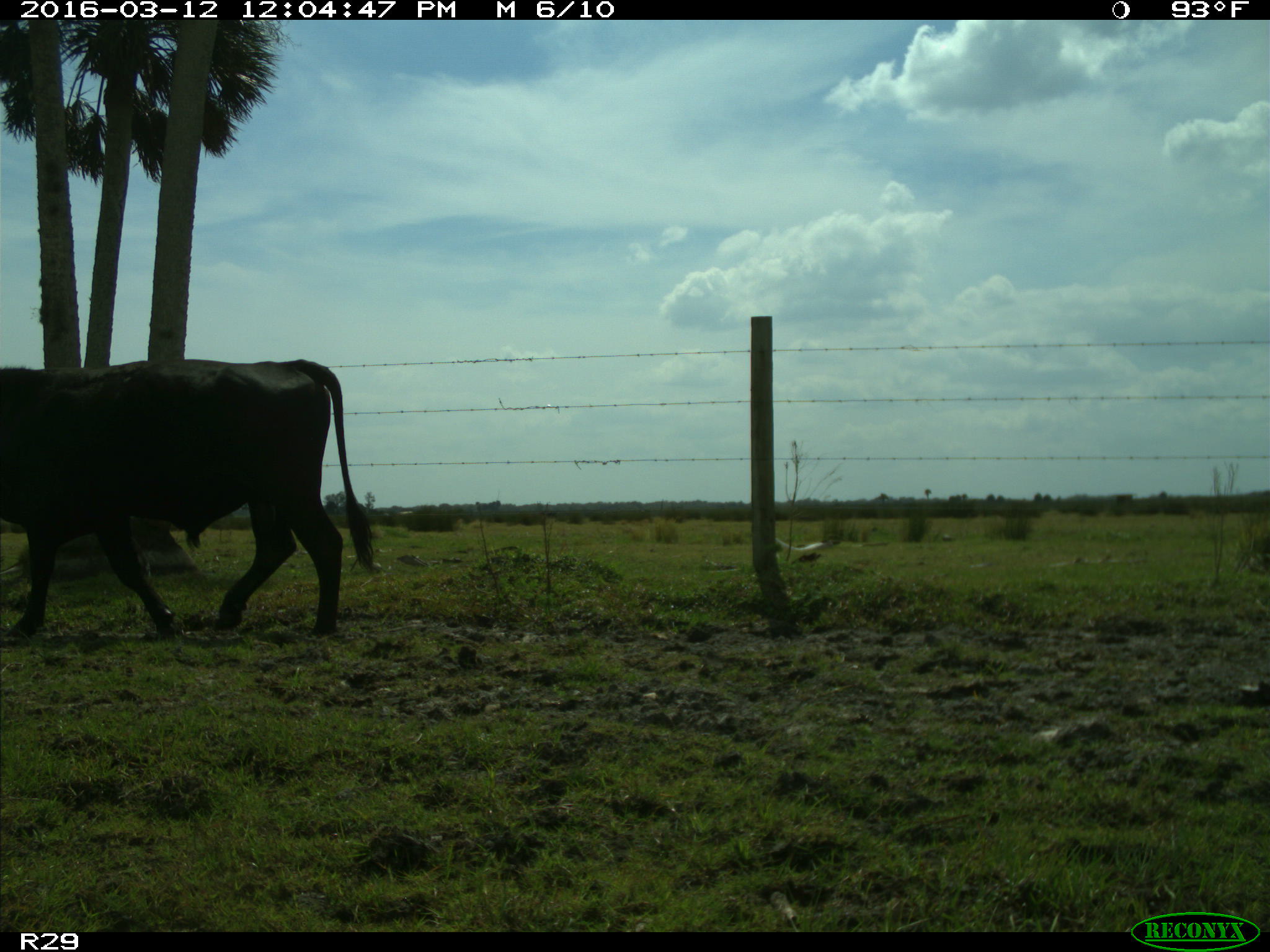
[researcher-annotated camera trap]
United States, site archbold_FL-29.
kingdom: Animalia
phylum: Chordata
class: Mammalia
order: Artiodactyla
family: Bovidae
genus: Bos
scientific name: Bos taurus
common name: domestic cow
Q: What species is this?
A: Bos taurus (domestic cow).